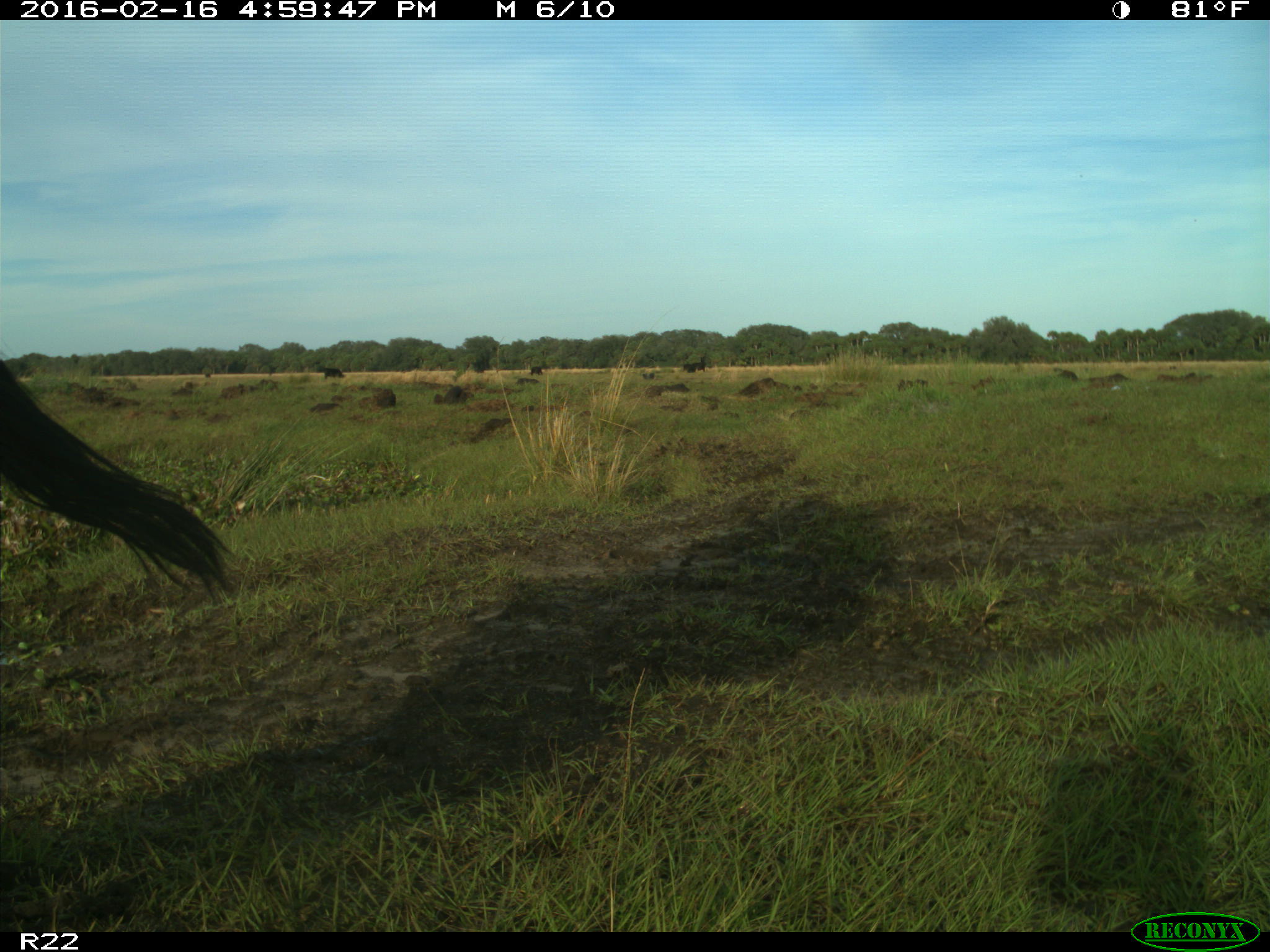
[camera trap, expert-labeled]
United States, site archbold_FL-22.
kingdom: Animalia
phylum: Chordata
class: Mammalia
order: Artiodactyla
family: Bovidae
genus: Bos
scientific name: Bos taurus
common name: domestic cow